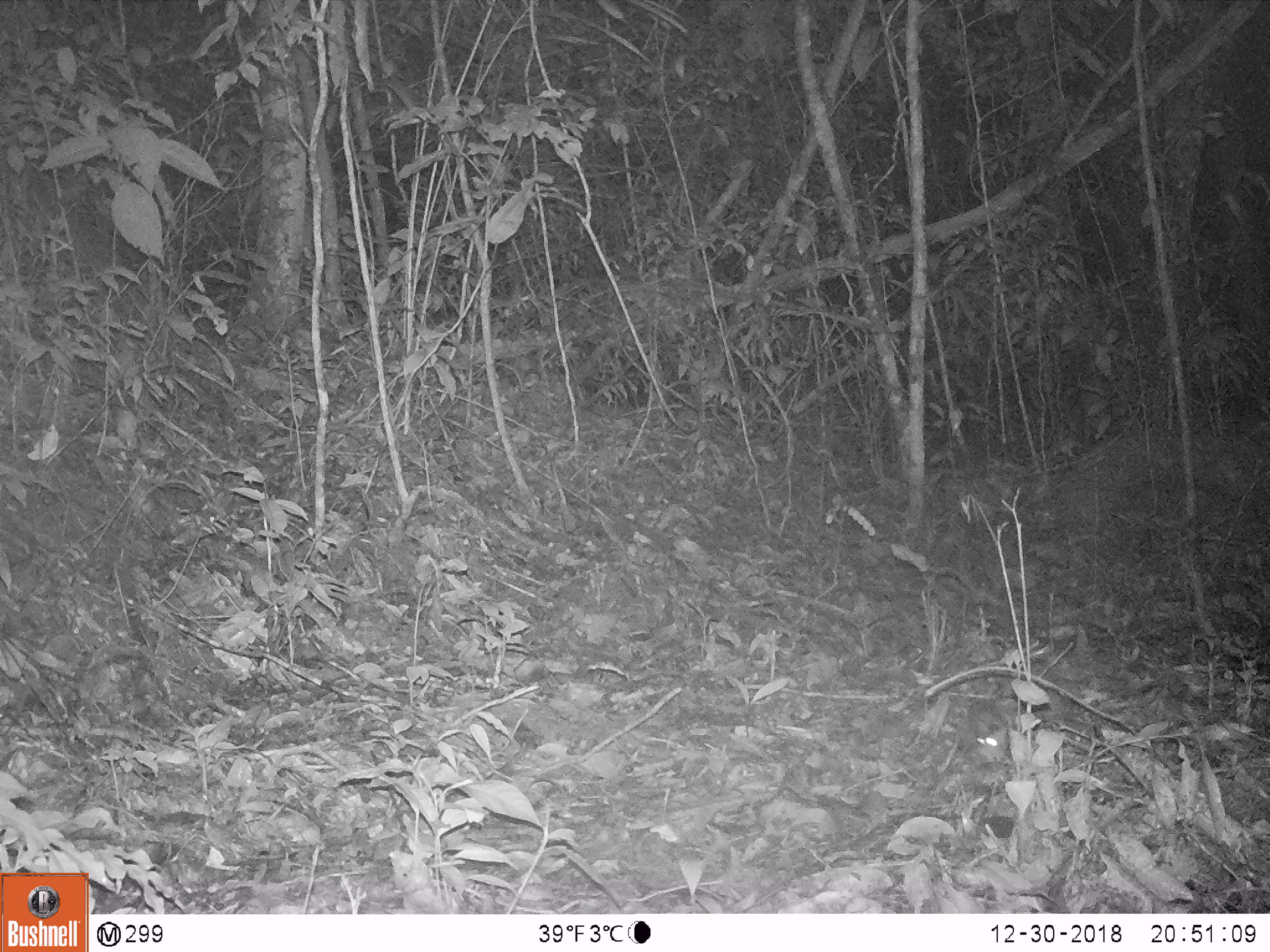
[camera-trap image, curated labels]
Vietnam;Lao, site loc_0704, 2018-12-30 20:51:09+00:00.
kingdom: Animalia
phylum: Chordata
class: Mammalia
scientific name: Mammalia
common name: mammal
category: unidentified small mammal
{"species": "unidentified small mammal (mammal) (Mammalia)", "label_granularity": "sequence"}